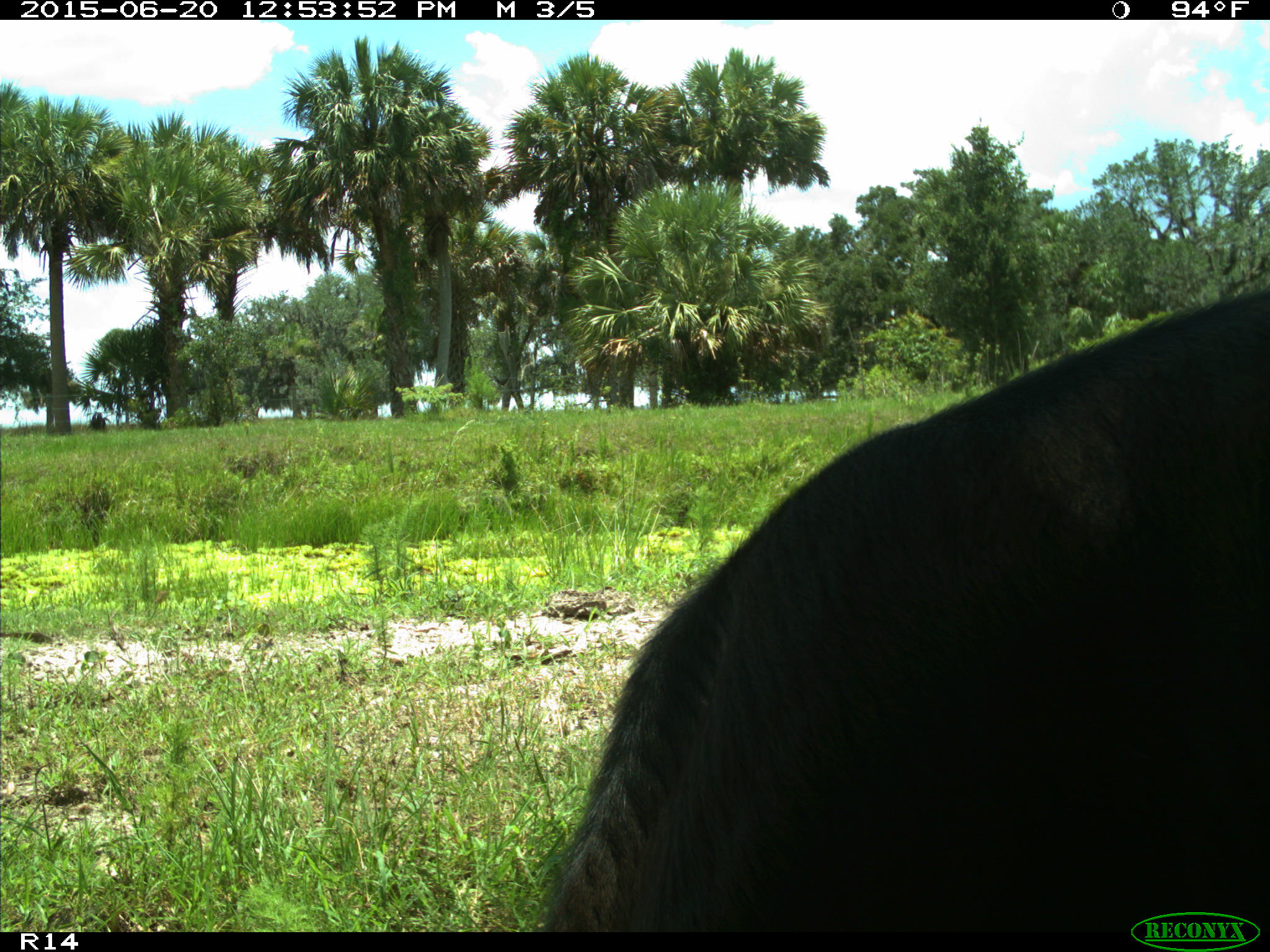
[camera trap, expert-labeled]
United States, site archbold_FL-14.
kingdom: Animalia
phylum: Chordata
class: Mammalia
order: Artiodactyla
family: Bovidae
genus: Bos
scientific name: Bos taurus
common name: domestic cow